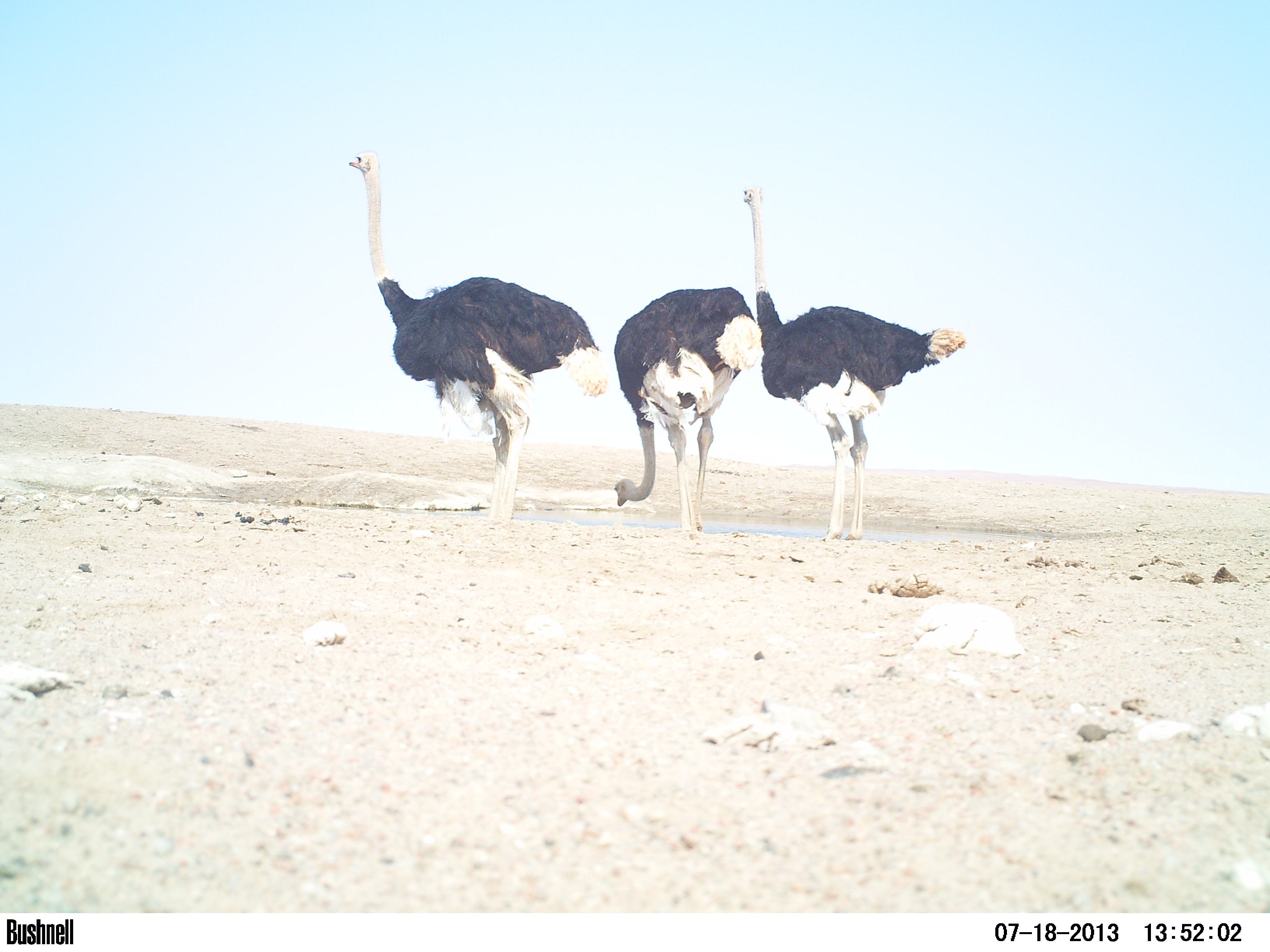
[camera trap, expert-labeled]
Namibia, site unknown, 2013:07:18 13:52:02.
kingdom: Animalia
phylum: Chordata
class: Aves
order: Struthioniformes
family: Struthionidae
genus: Struthio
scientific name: Struthio camelus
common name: common ostrich